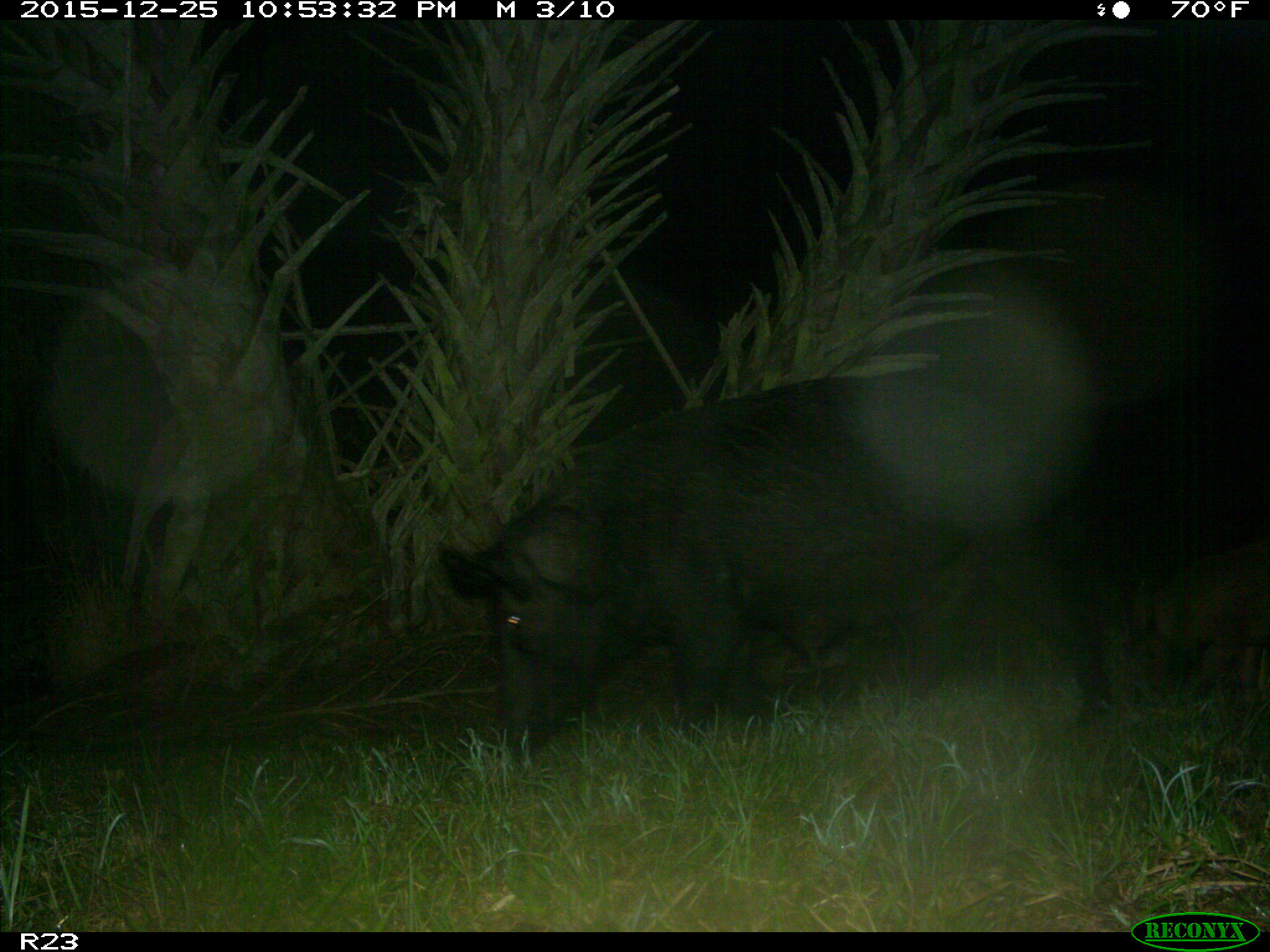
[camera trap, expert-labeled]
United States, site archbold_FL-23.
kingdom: Animalia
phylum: Chordata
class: Mammalia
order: Artiodactyla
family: Suidae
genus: Sus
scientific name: Sus scrofa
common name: wild boar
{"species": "Sus scrofa (wild boar)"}